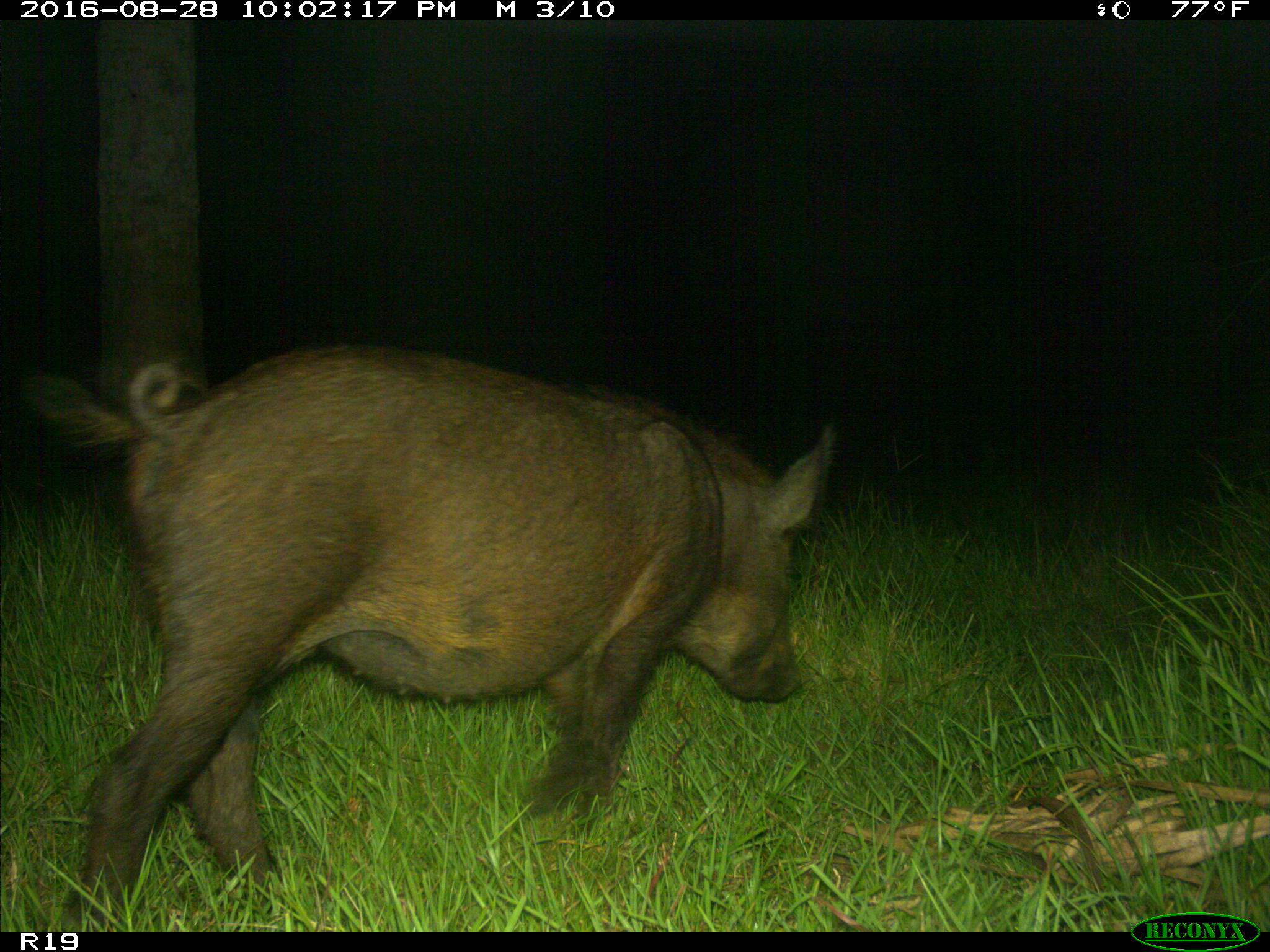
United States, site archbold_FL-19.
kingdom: Animalia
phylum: Chordata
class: Mammalia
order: Artiodactyla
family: Suidae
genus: Sus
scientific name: Sus scrofa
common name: wild boar